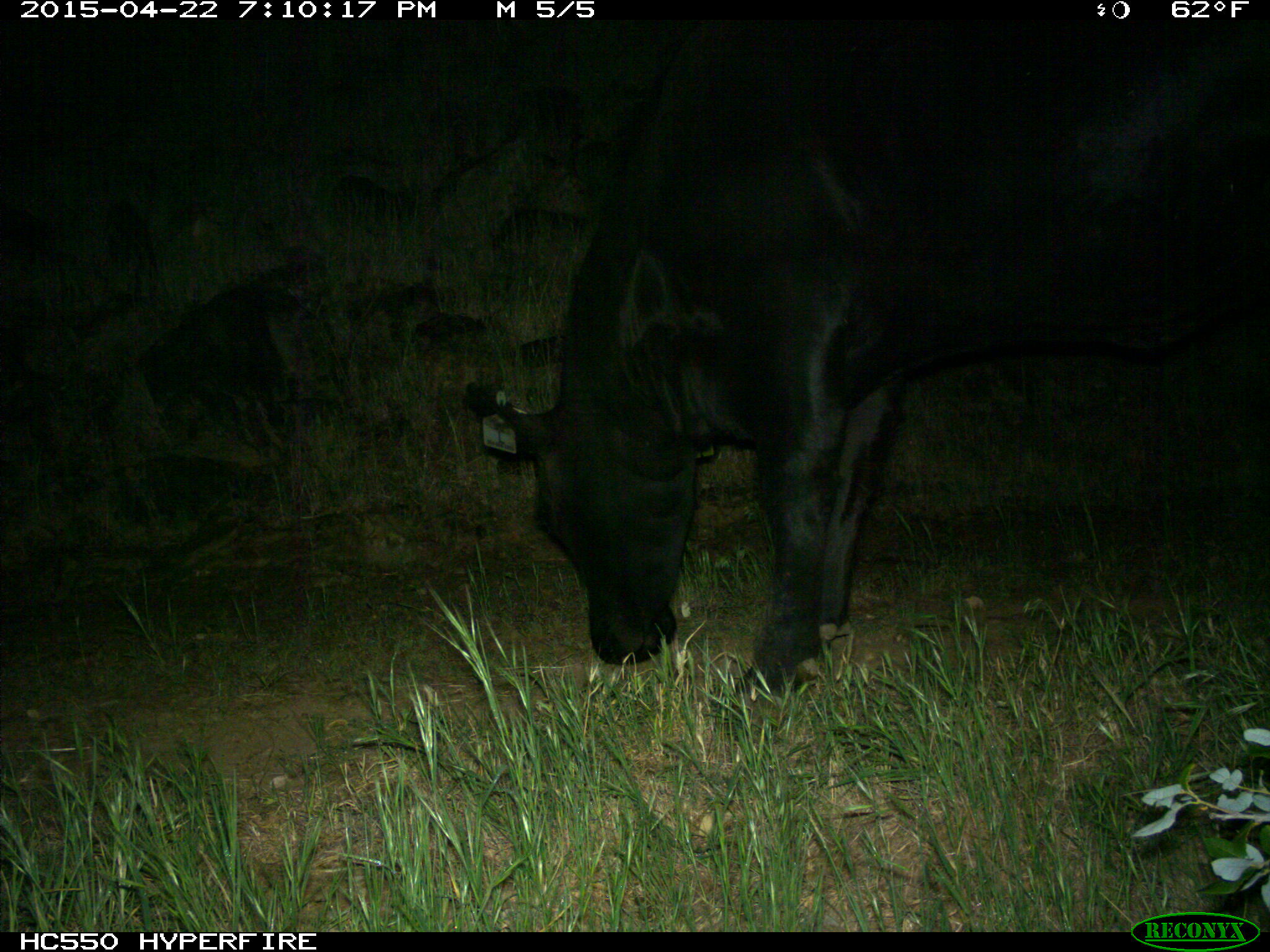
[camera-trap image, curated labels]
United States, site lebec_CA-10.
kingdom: Animalia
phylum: Chordata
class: Mammalia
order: Artiodactyla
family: Bovidae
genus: Bos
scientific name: Bos taurus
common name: domestic cow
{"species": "Bos taurus (domestic cow)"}